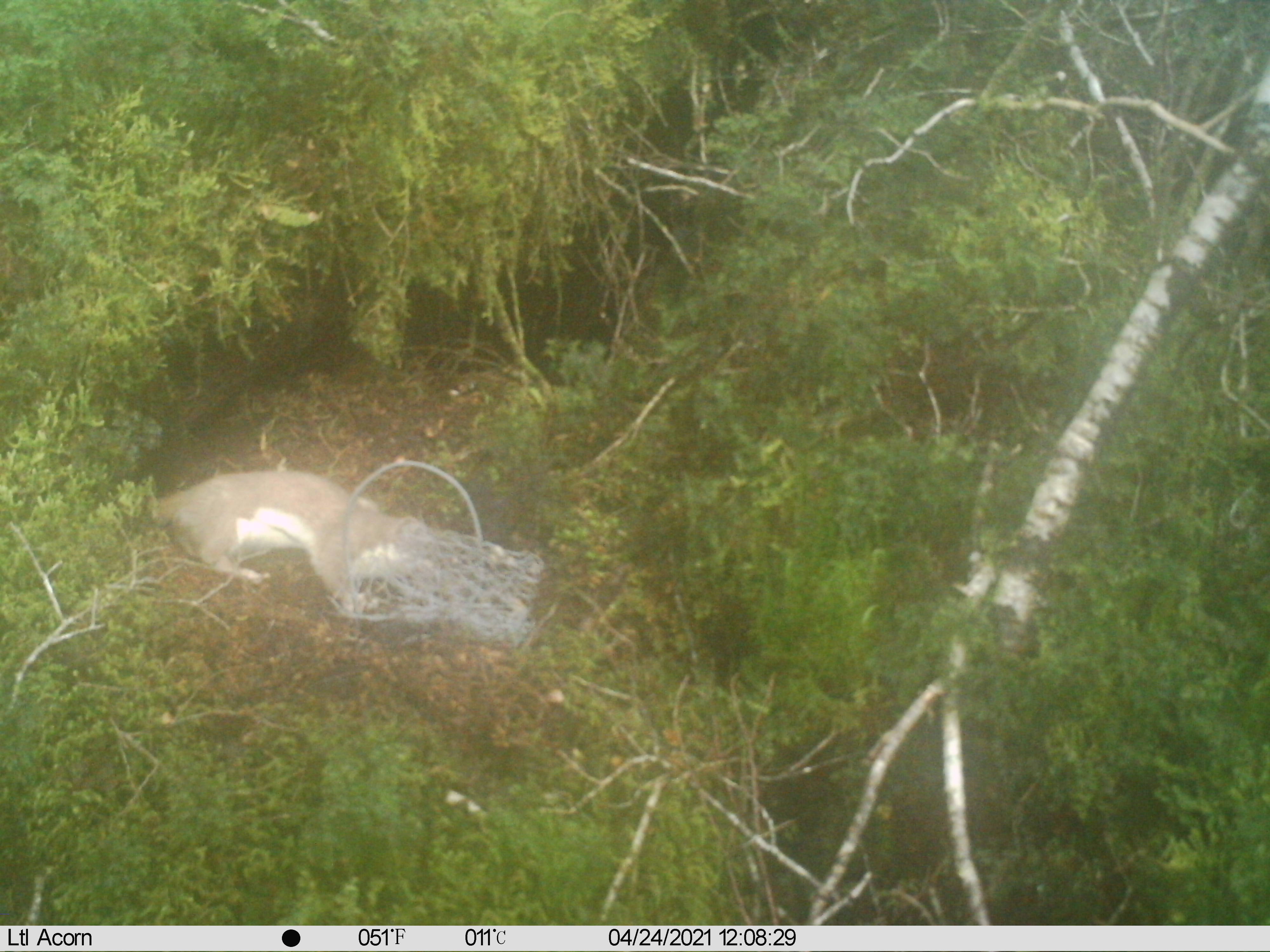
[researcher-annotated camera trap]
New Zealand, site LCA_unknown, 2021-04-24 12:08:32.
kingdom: Animalia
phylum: Chordata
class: Mammalia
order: Carnivora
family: Mustelidae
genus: Mustela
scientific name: Mustela erminea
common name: stoat